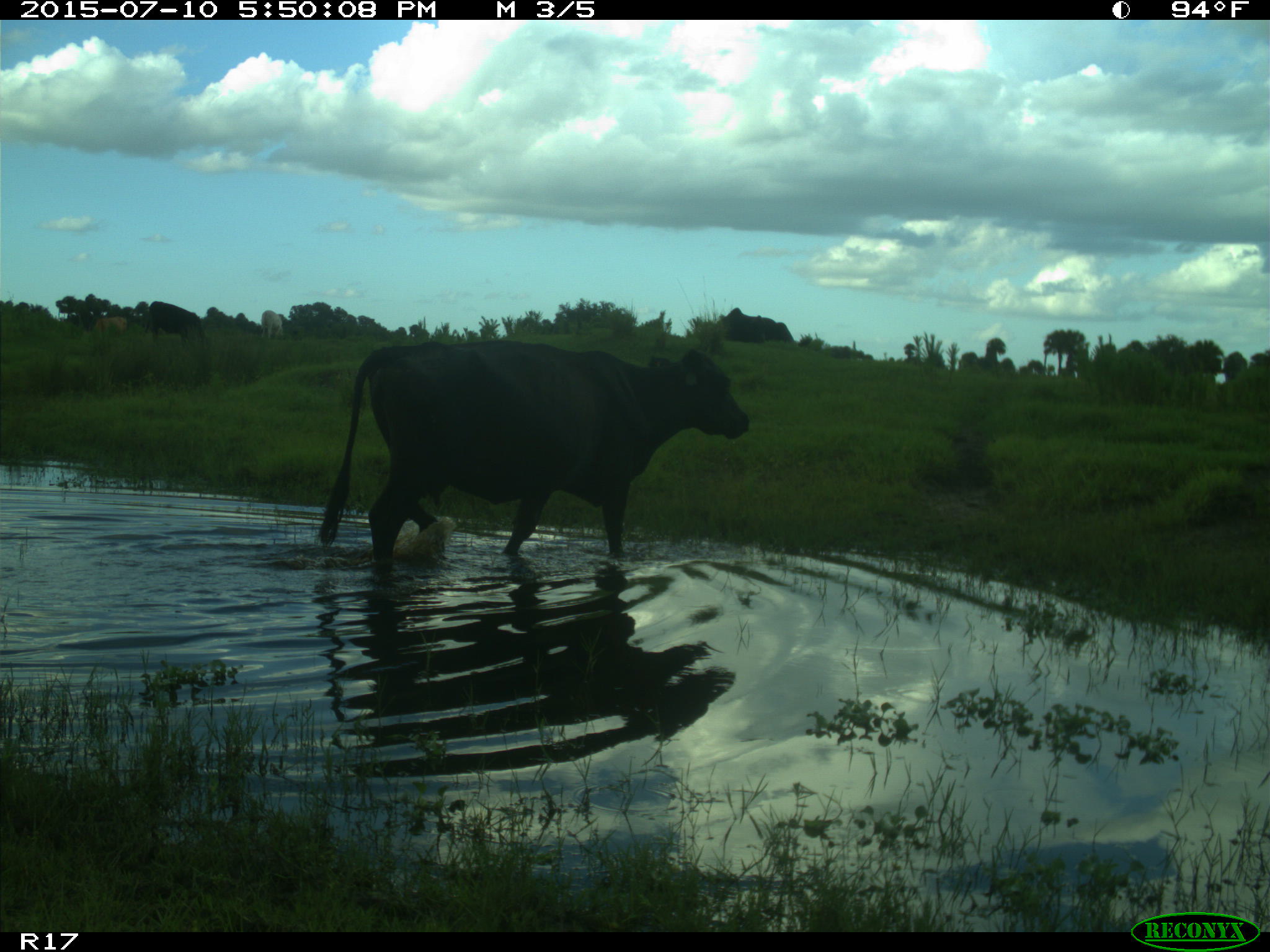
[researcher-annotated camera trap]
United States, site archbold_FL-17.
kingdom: Animalia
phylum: Chordata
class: Mammalia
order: Artiodactyla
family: Bovidae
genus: Bos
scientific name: Bos taurus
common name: domestic cow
Bos taurus (domestic cow).